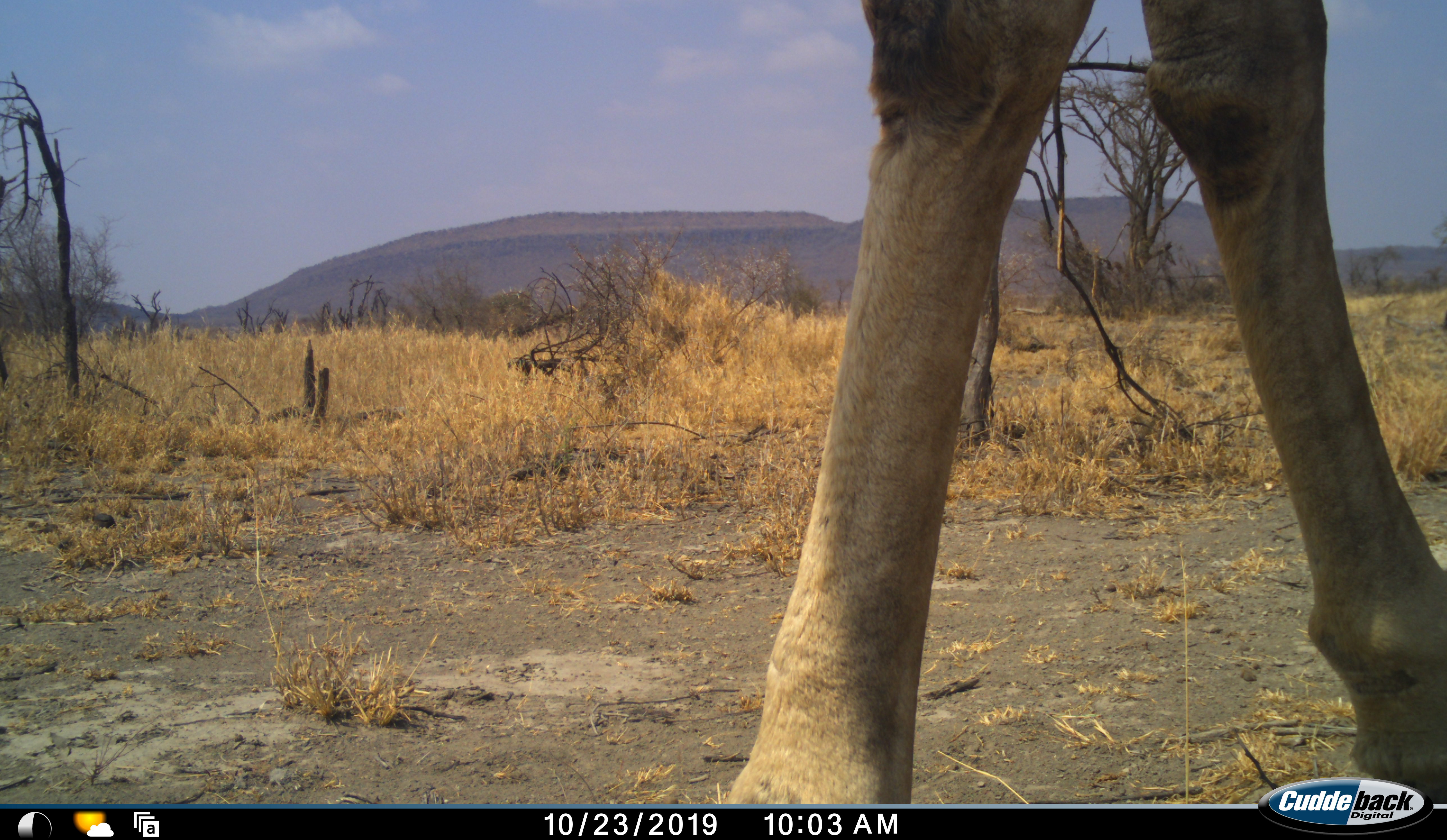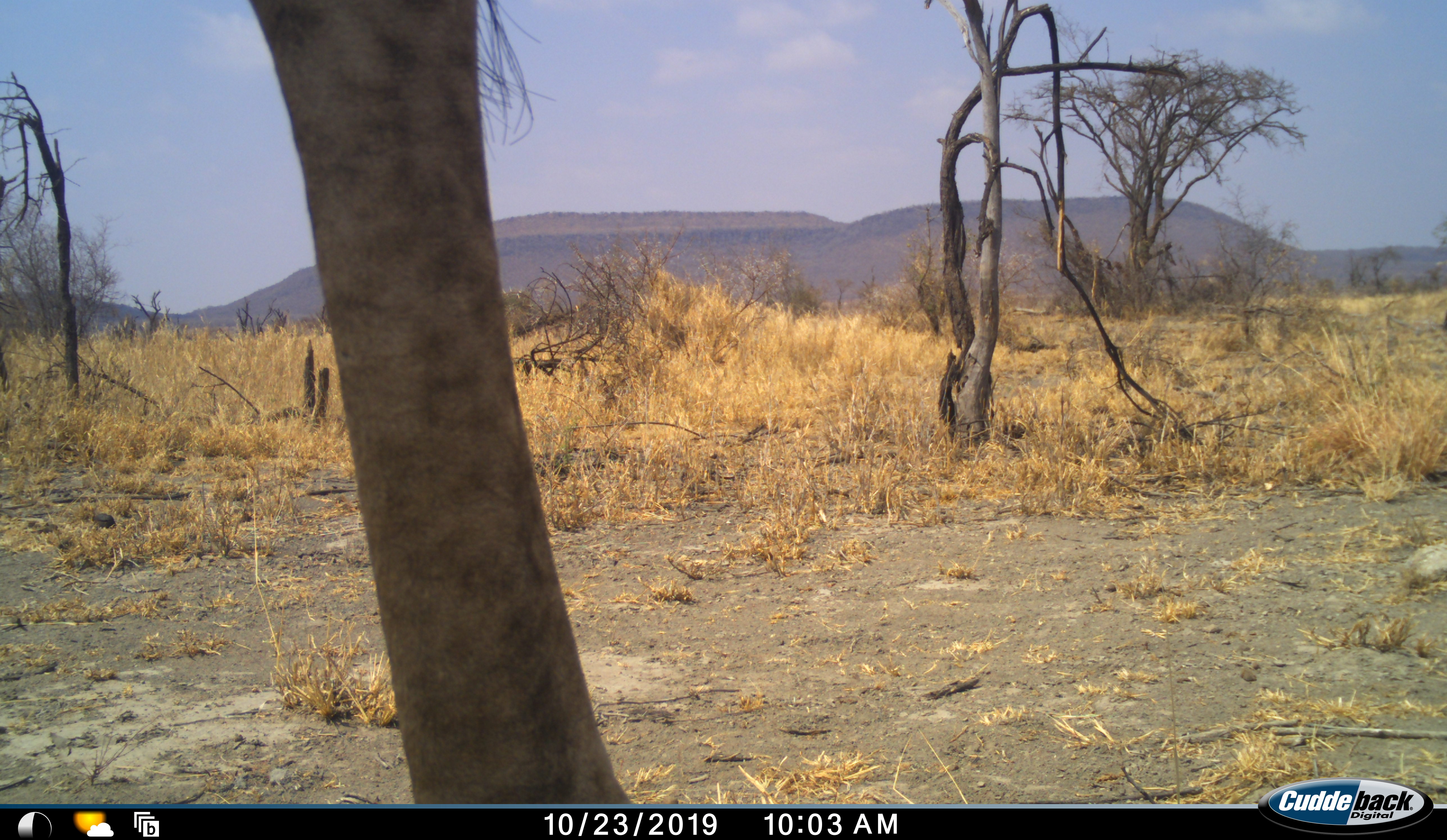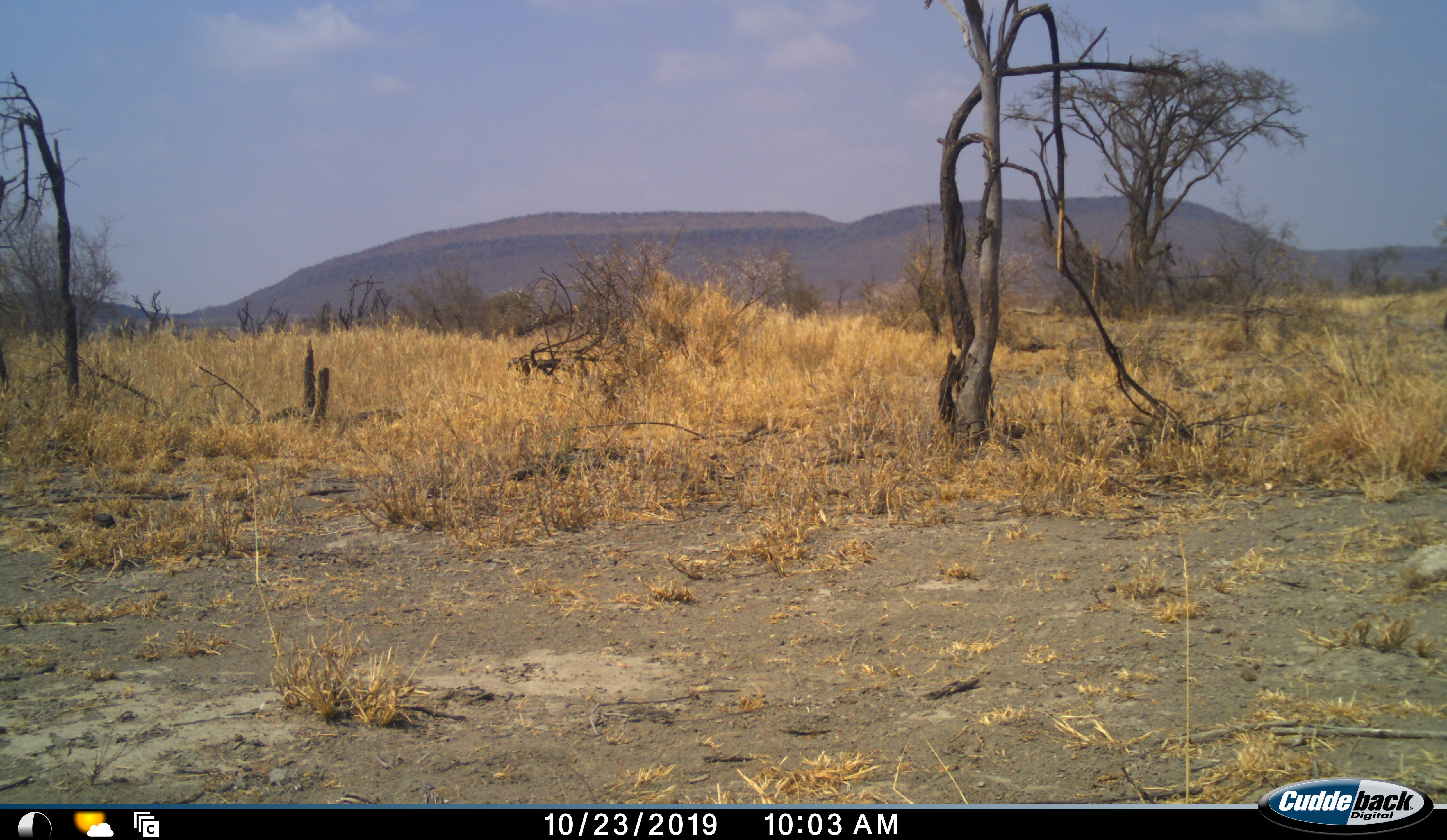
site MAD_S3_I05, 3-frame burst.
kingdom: Animalia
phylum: Chordata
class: Mammalia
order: Artiodactyla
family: Giraffidae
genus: Giraffa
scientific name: Giraffa camelopardalis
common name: giraffe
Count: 1.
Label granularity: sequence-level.